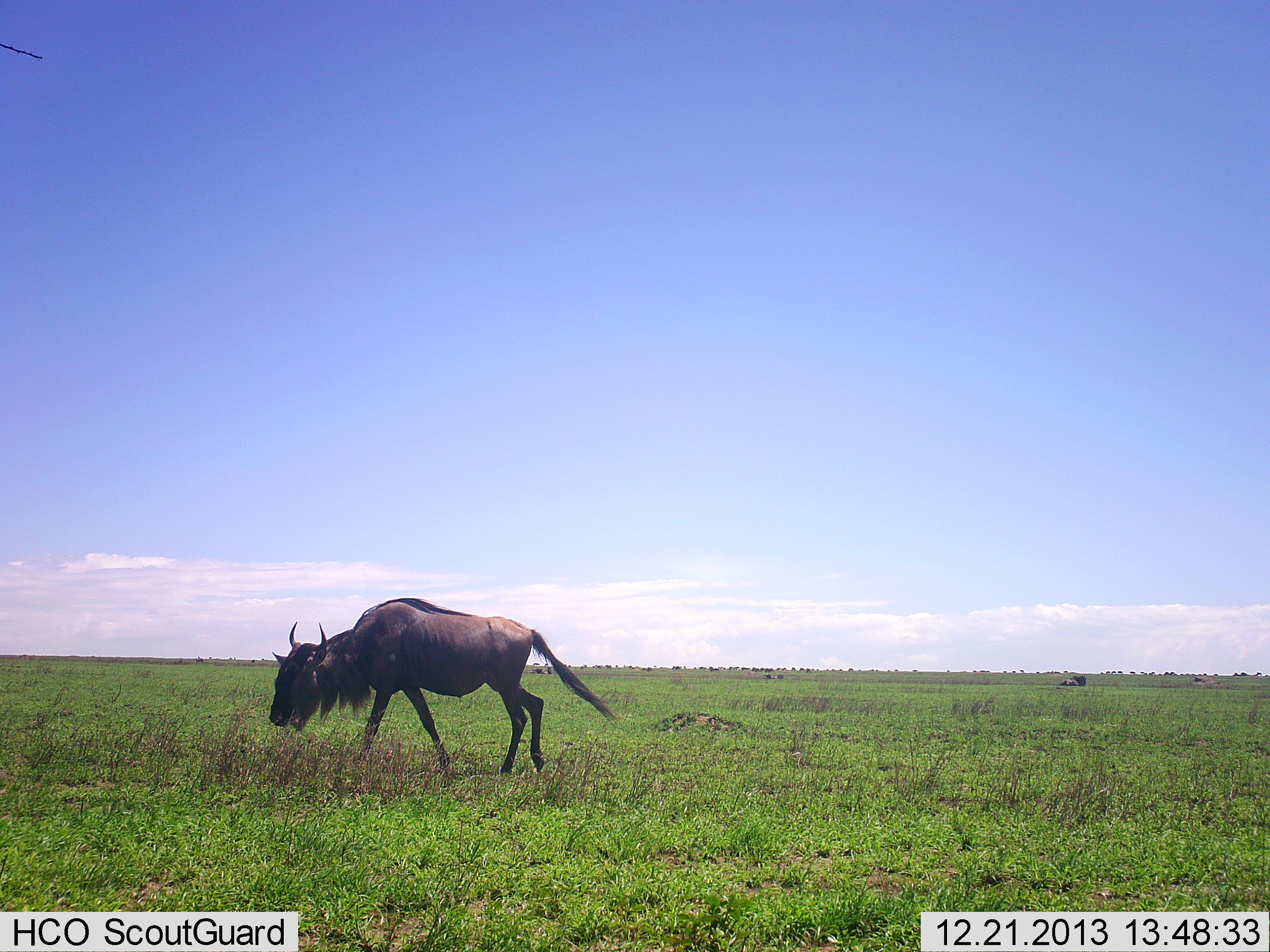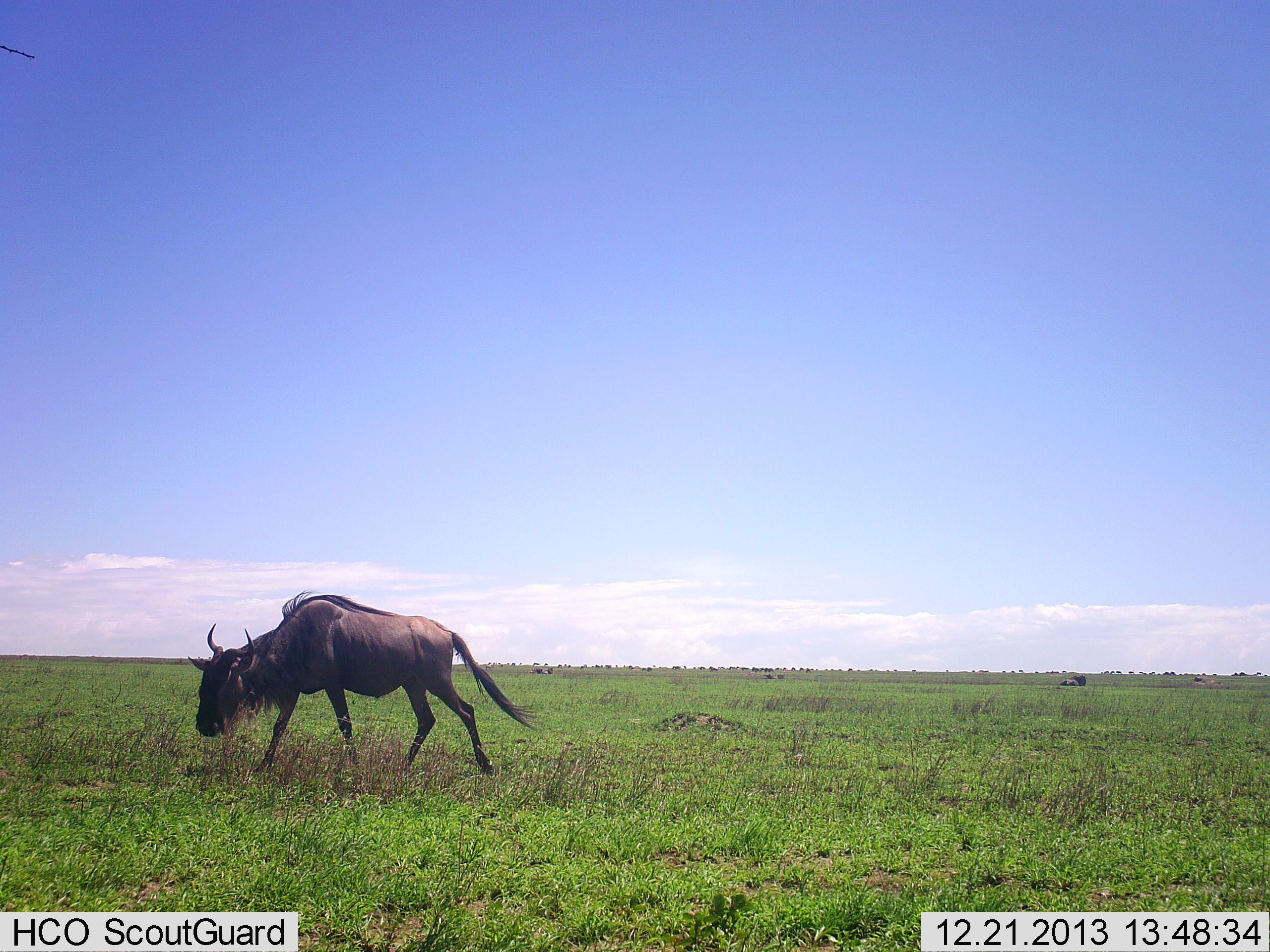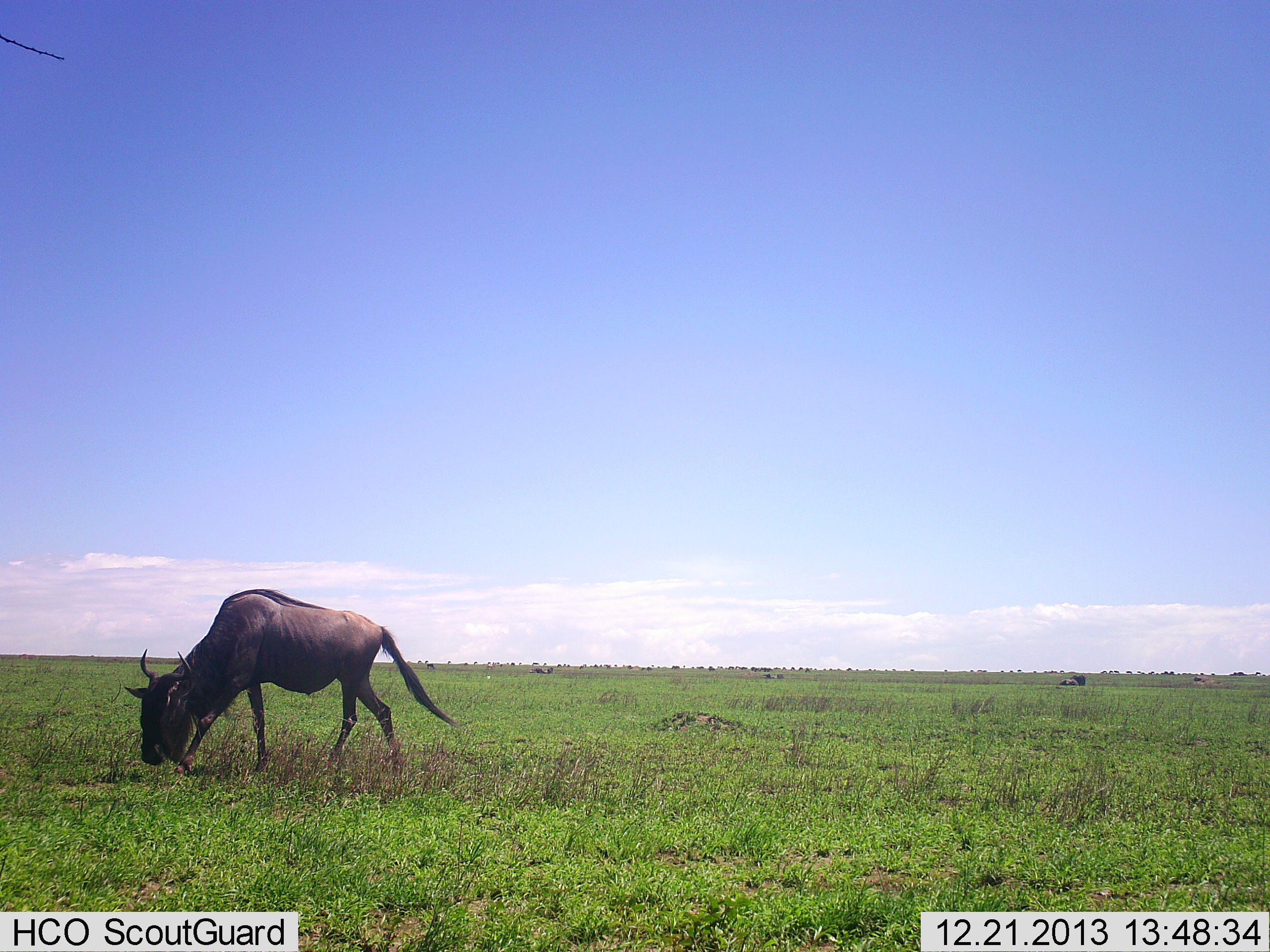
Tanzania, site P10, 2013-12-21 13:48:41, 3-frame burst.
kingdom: Animalia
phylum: Chordata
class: Mammalia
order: Artiodactyla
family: Bovidae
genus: Connochaetes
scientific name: Connochaetes taurinus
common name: blue wildebeest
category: wildebeest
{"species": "wildebeest (blue wildebeest) (Connochaetes taurinus)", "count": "1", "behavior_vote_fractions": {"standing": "0%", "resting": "0%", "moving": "90%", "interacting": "0%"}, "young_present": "0%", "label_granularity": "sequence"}